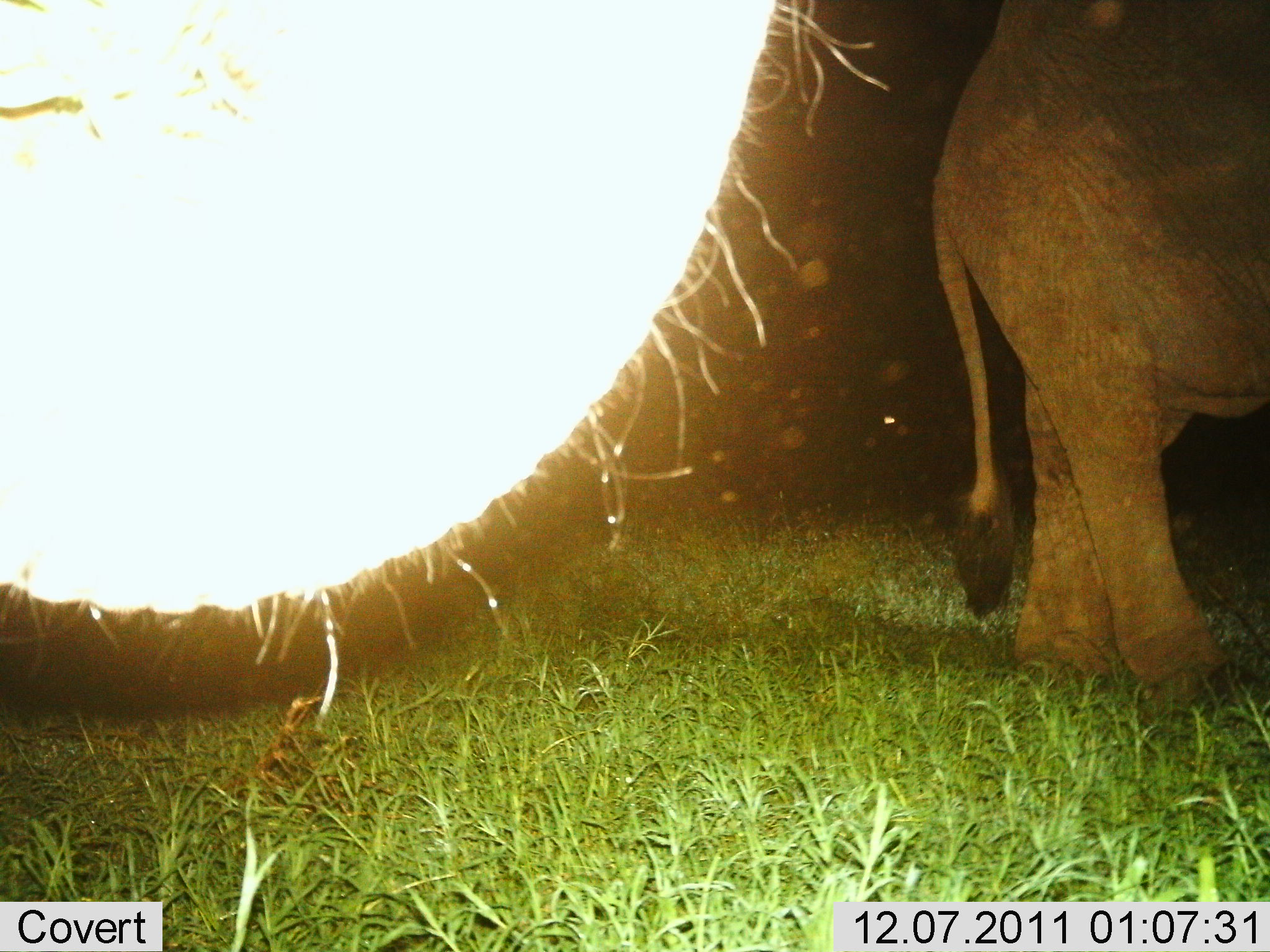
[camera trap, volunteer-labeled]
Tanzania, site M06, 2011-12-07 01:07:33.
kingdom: Animalia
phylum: Chordata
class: Mammalia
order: Proboscidea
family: Elephantidae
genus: Loxodonta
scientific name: Loxodonta africana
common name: african bush elephant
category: elephant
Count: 2.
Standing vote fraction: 56%.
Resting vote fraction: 0%.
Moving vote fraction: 44%.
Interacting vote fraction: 12%.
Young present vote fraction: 0%.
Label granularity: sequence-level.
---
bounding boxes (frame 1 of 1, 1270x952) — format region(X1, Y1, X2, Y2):
animal: region(0, 0, 906, 734); region(930, 0, 1270, 698)